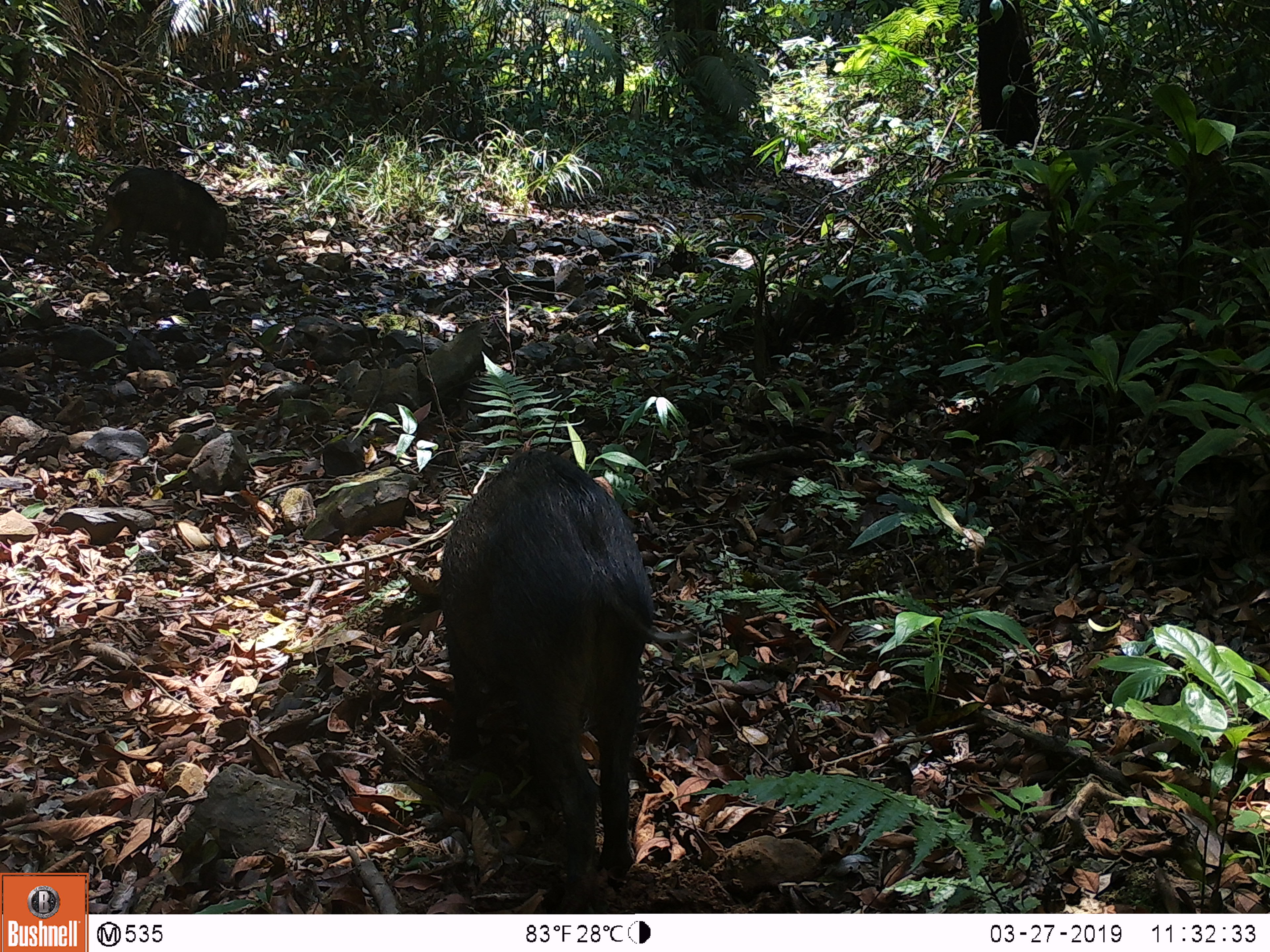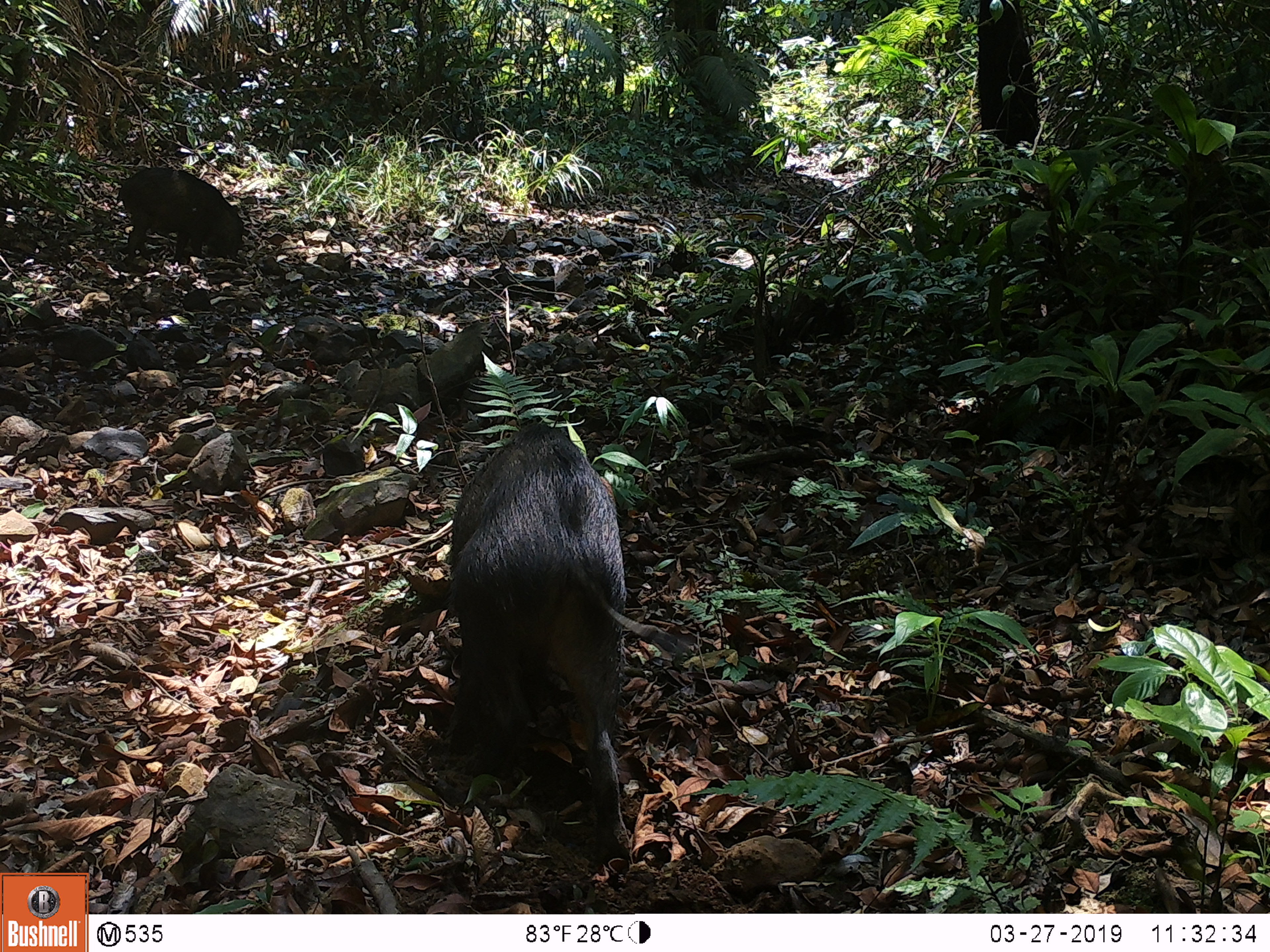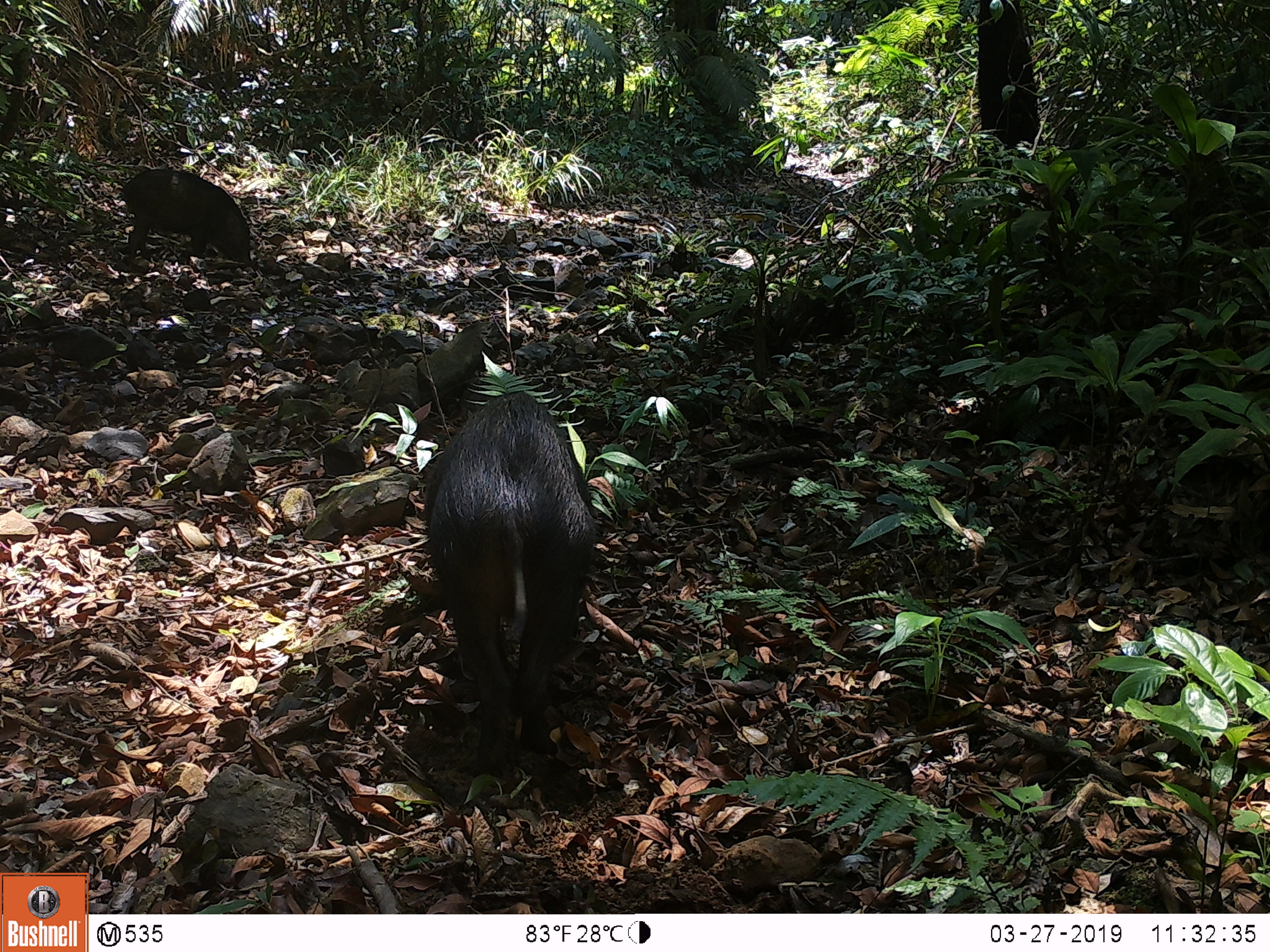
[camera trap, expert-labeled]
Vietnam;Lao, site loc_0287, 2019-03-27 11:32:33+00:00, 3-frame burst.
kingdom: Animalia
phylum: Chordata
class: Mammalia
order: Artiodactyla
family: Suidae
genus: Sus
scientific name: Sus scrofa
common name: eurasian wild pig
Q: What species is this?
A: Eurasian wild pig (Sus scrofa).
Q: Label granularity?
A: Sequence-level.